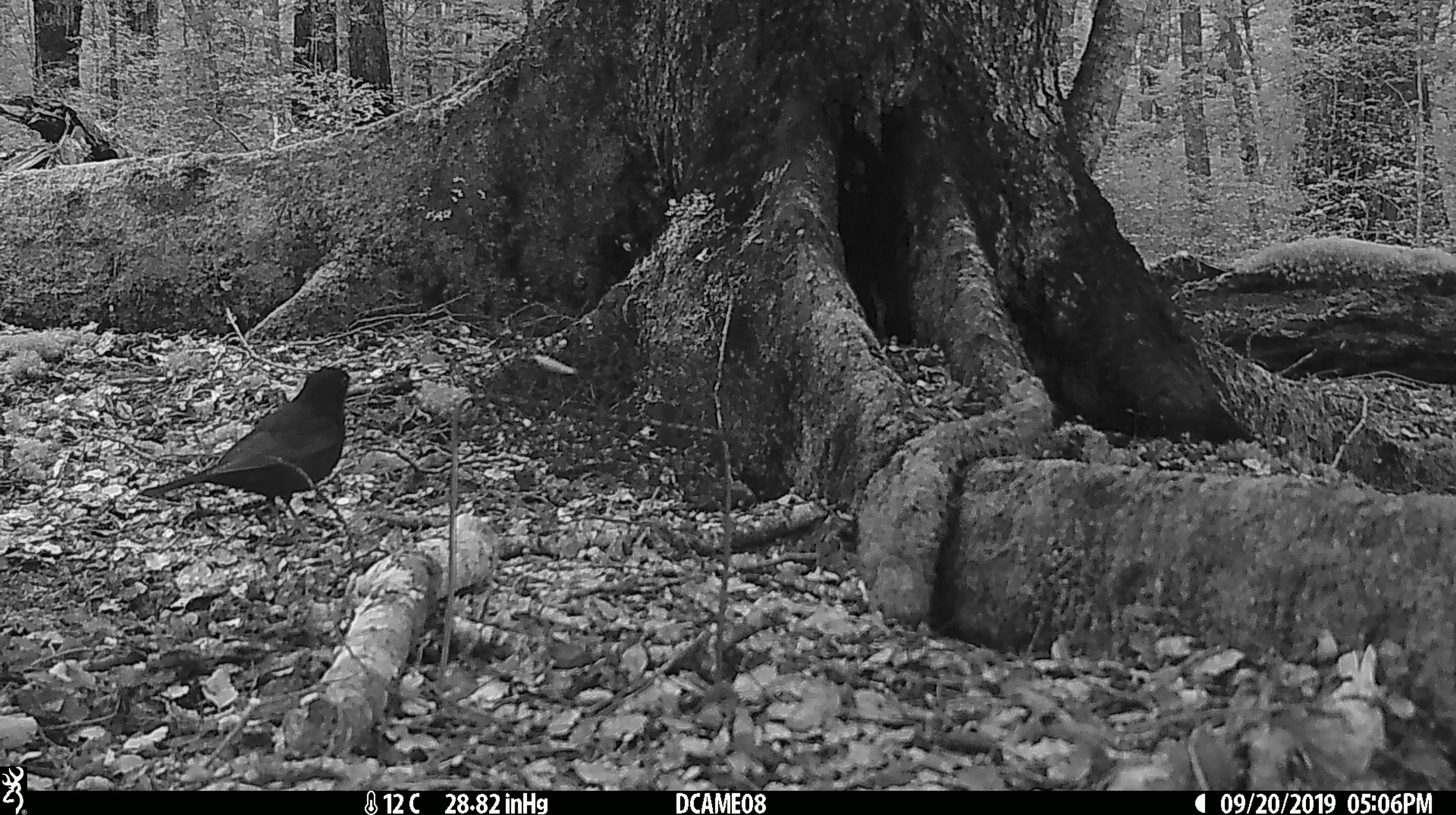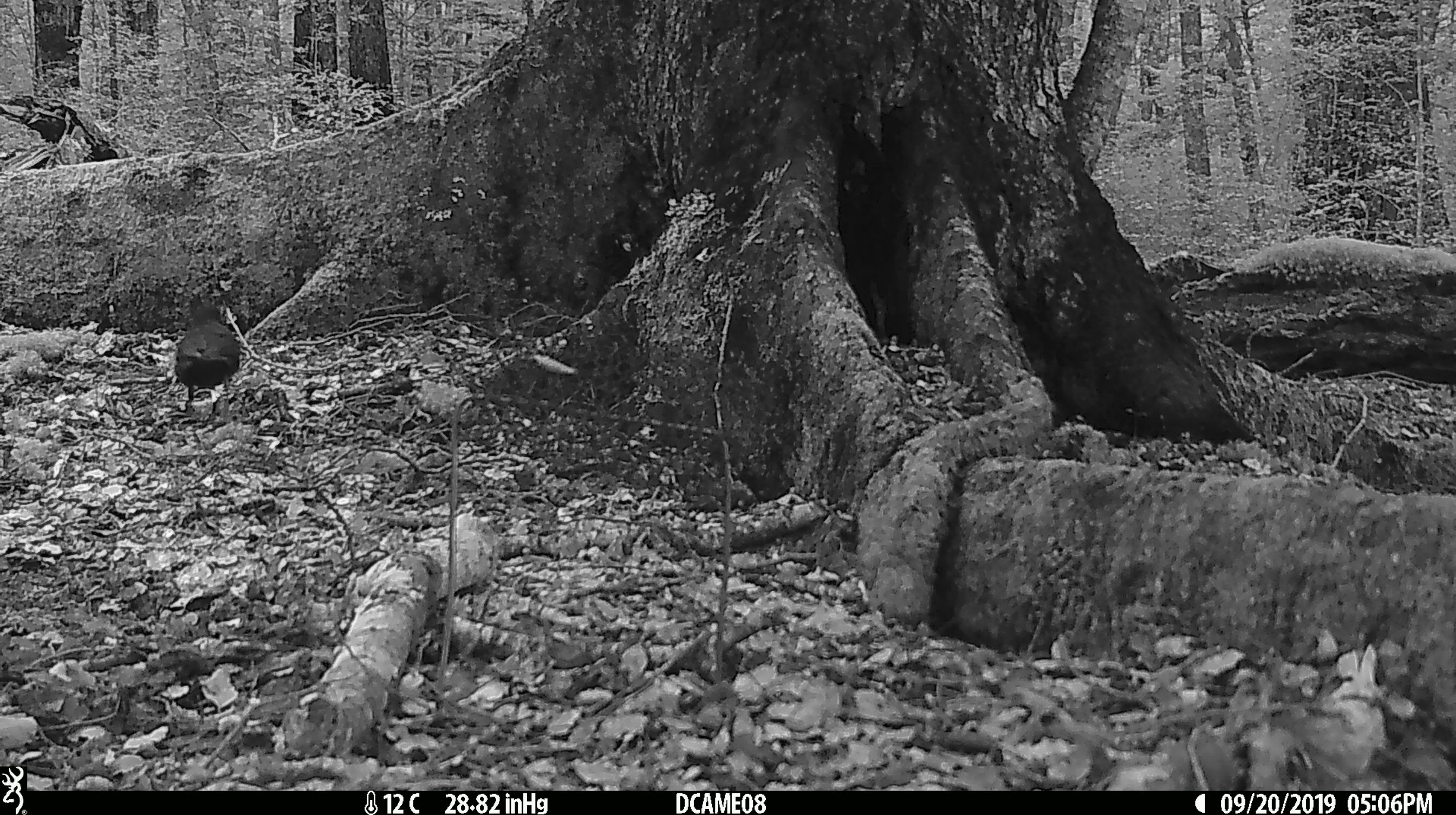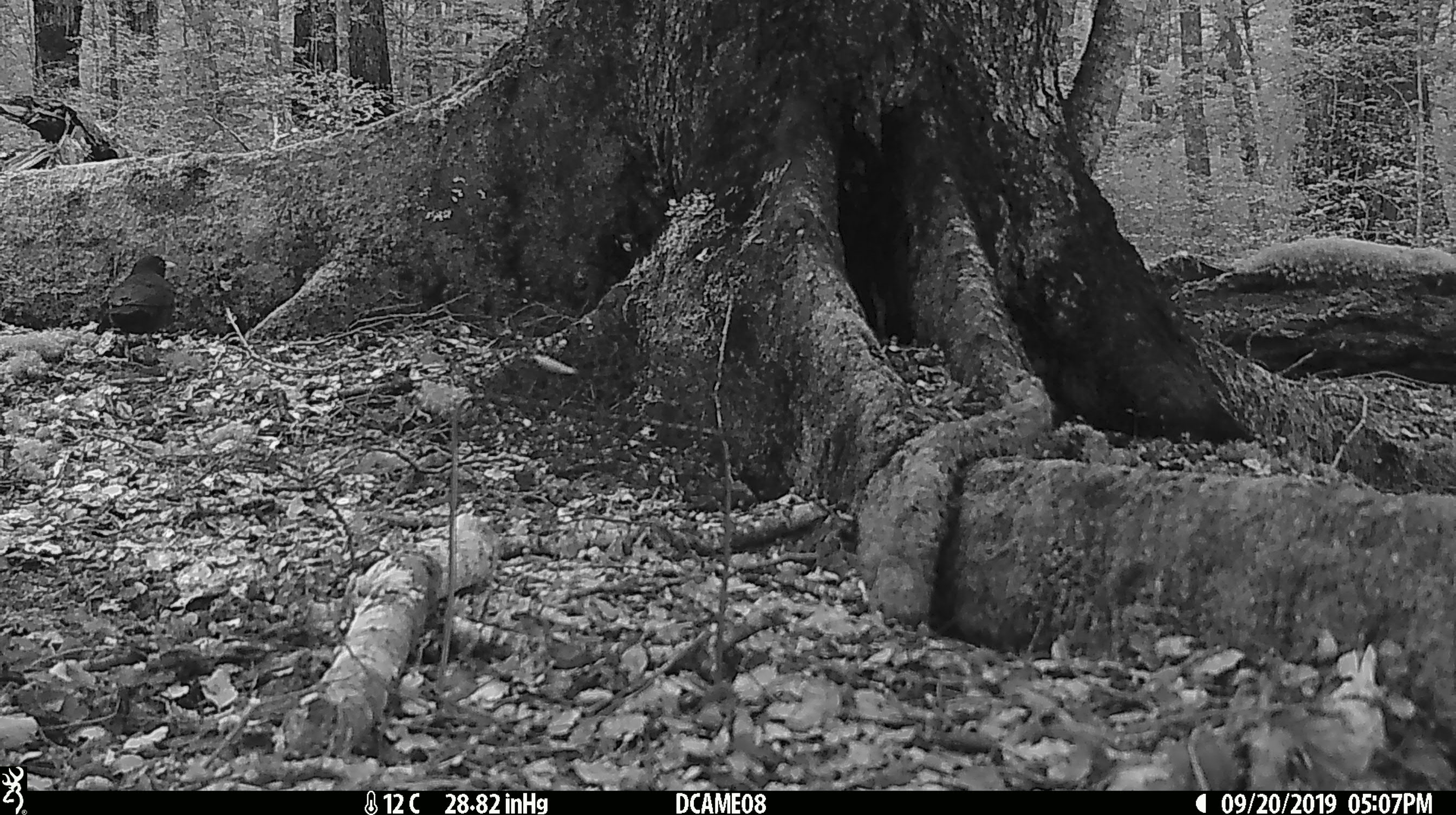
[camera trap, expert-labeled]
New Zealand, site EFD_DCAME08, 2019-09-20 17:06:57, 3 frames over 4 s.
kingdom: Animalia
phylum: Chordata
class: Aves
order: Passeriformes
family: Turdidae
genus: Turdus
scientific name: Turdus merula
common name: eurasian blackbird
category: blackbird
Blackbird (eurasian blackbird) (Turdus merula).